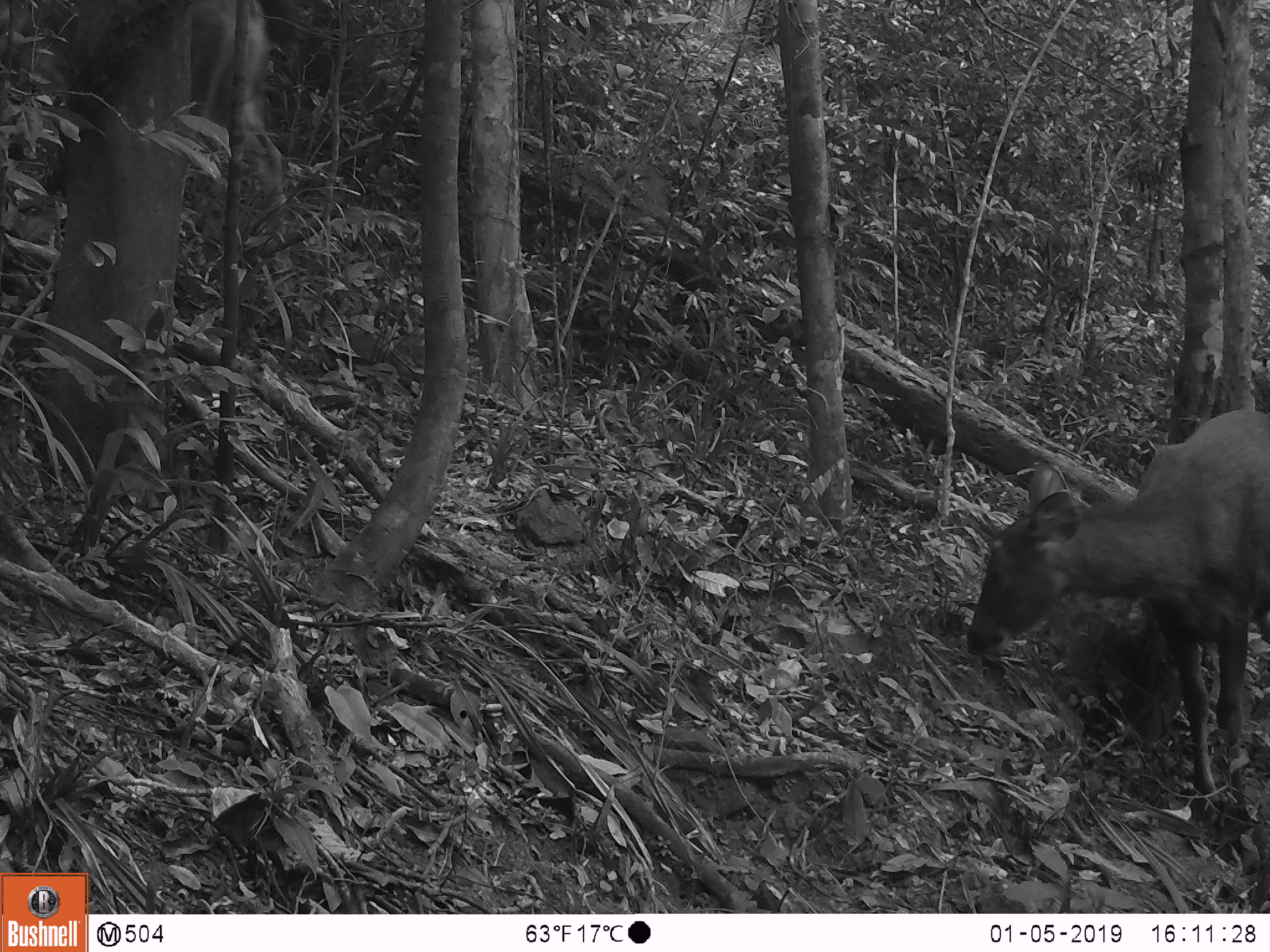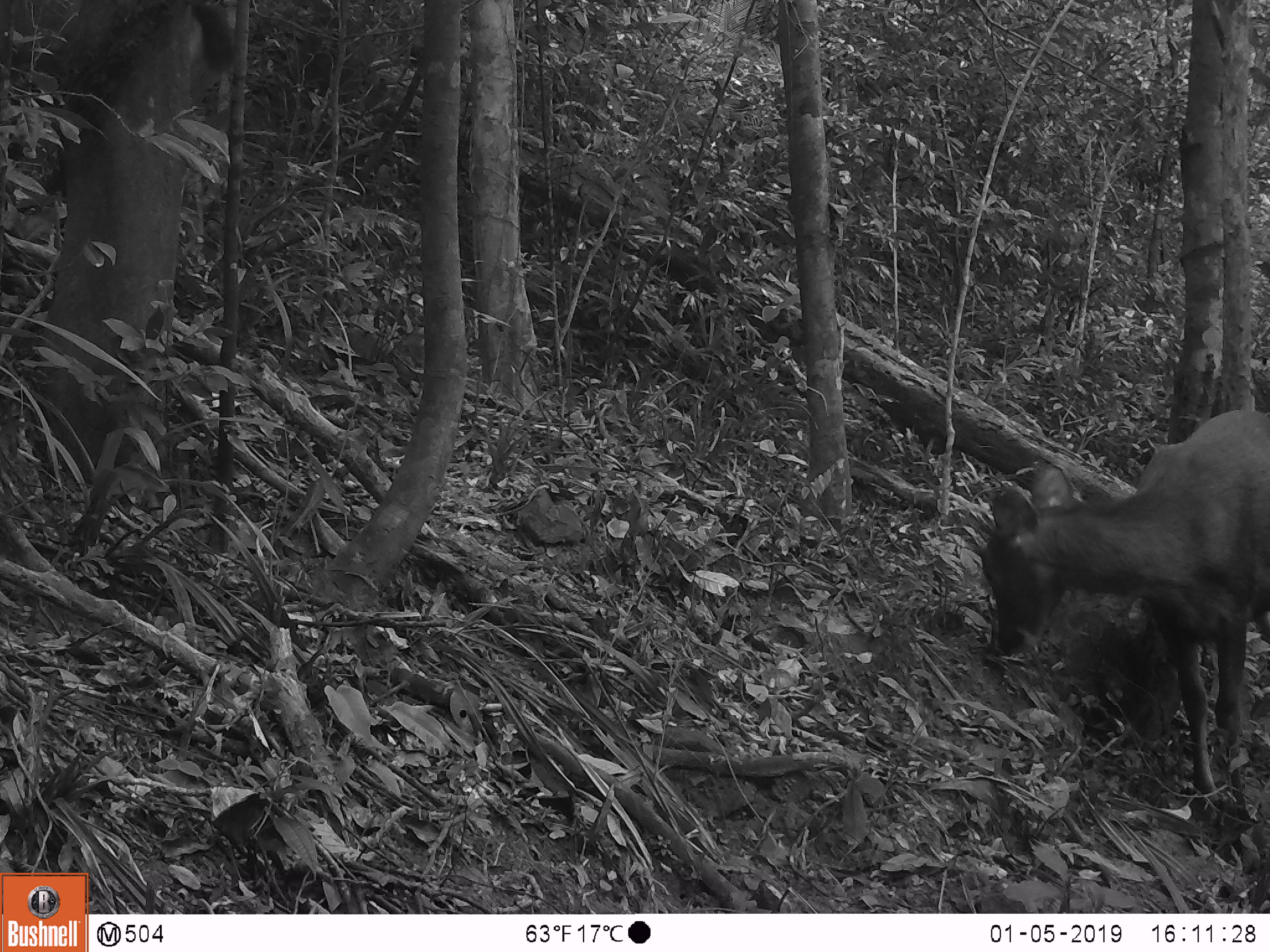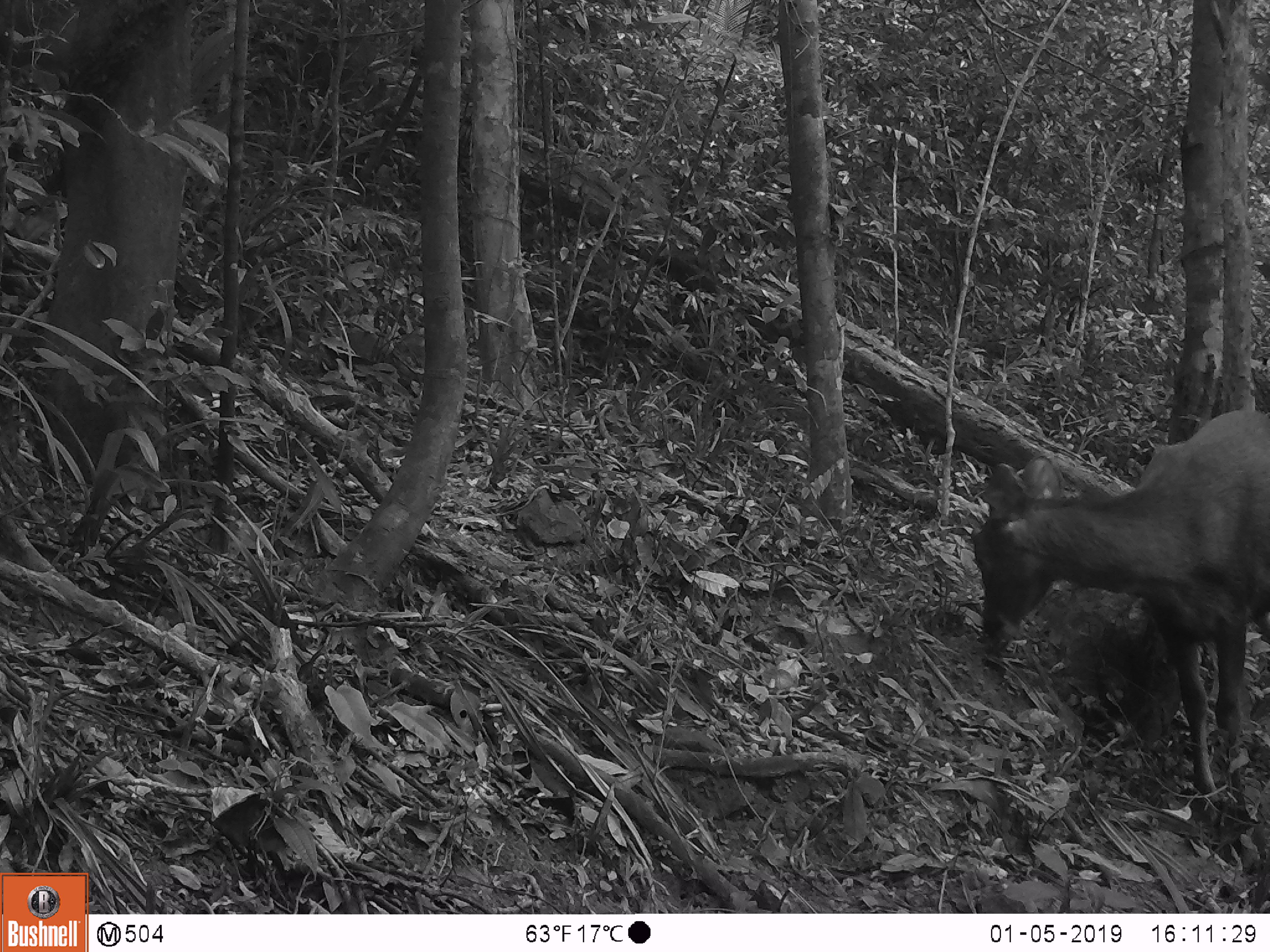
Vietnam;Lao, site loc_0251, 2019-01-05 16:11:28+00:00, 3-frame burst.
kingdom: Animalia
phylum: Chordata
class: Mammalia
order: Artiodactyla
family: Cervidae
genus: Rusa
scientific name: Rusa unicolor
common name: sambar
Sambar (Rusa unicolor). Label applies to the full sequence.